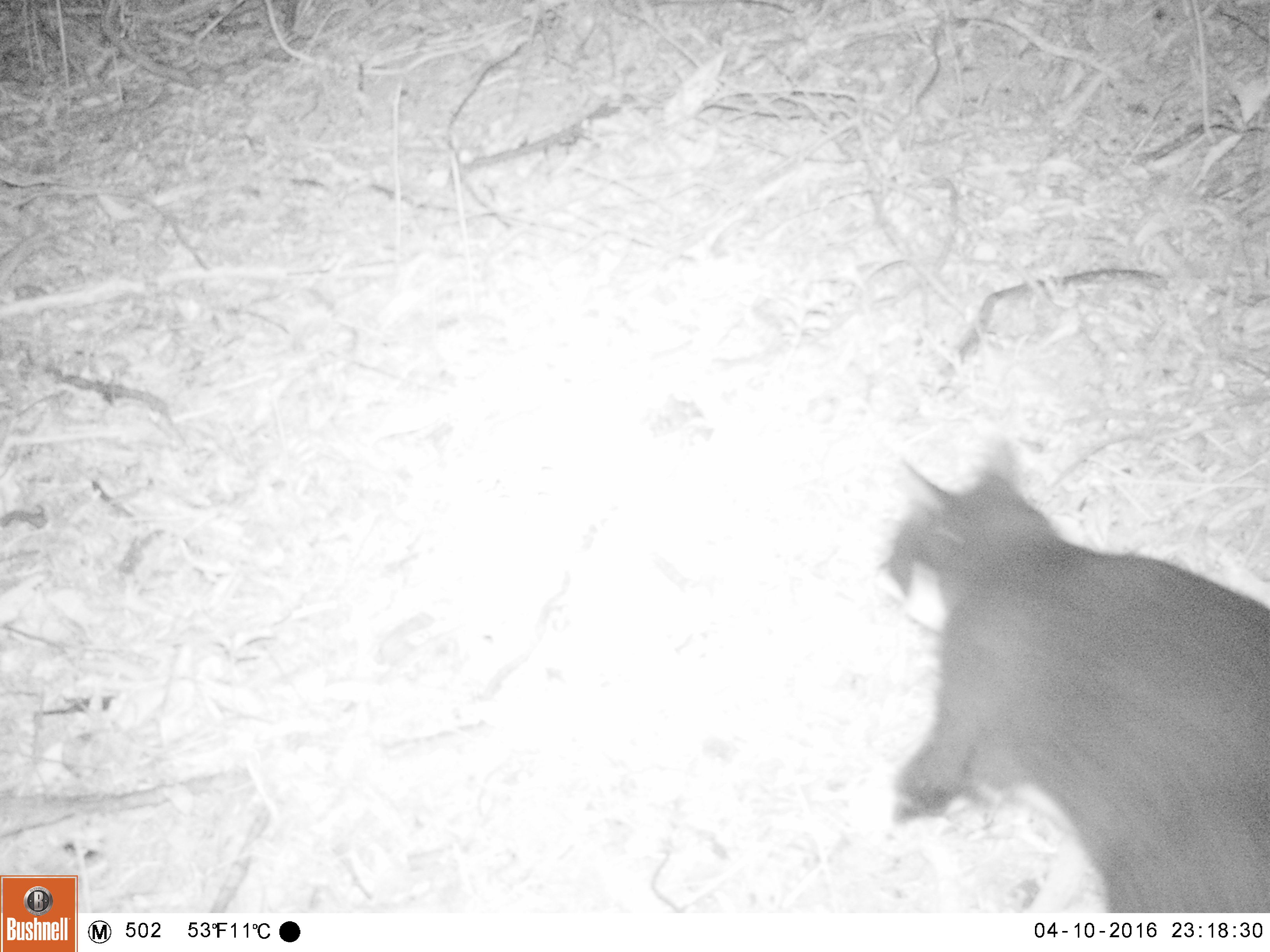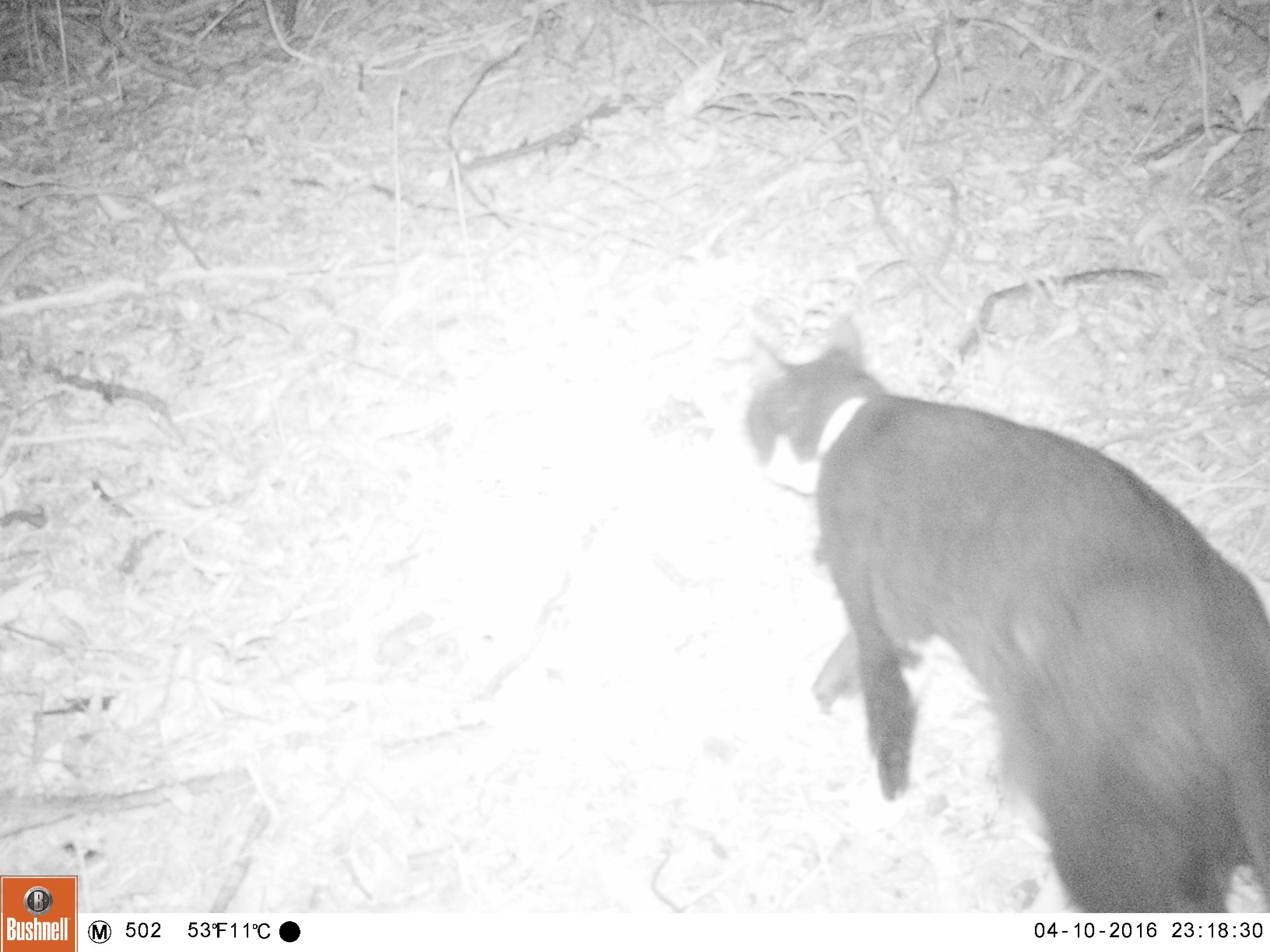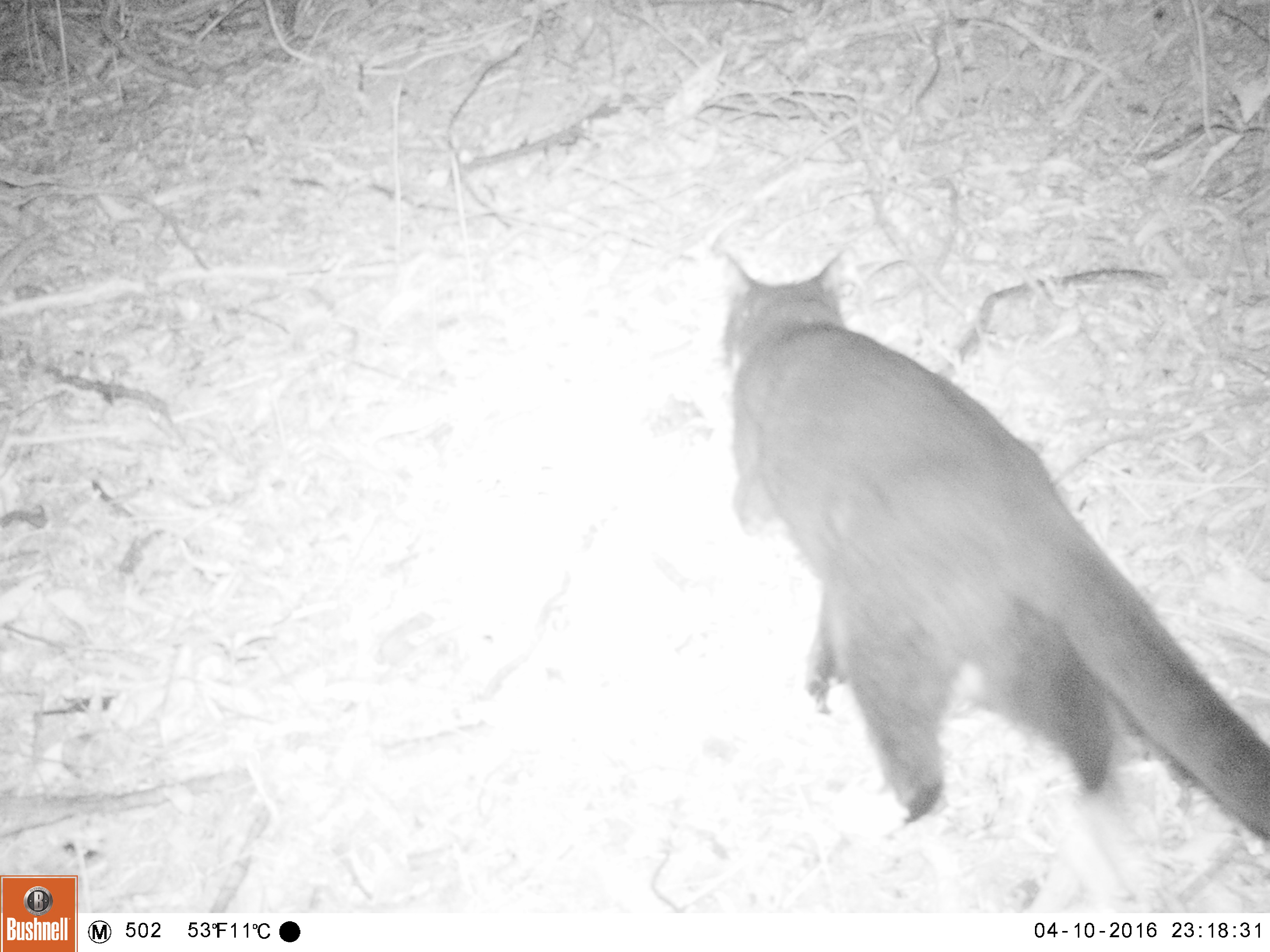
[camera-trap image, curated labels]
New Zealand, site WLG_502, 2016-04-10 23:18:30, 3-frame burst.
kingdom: Animalia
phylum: Chordata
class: Mammalia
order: Carnivora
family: Felidae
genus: Felis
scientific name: Felis catus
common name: domestic cat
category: cat